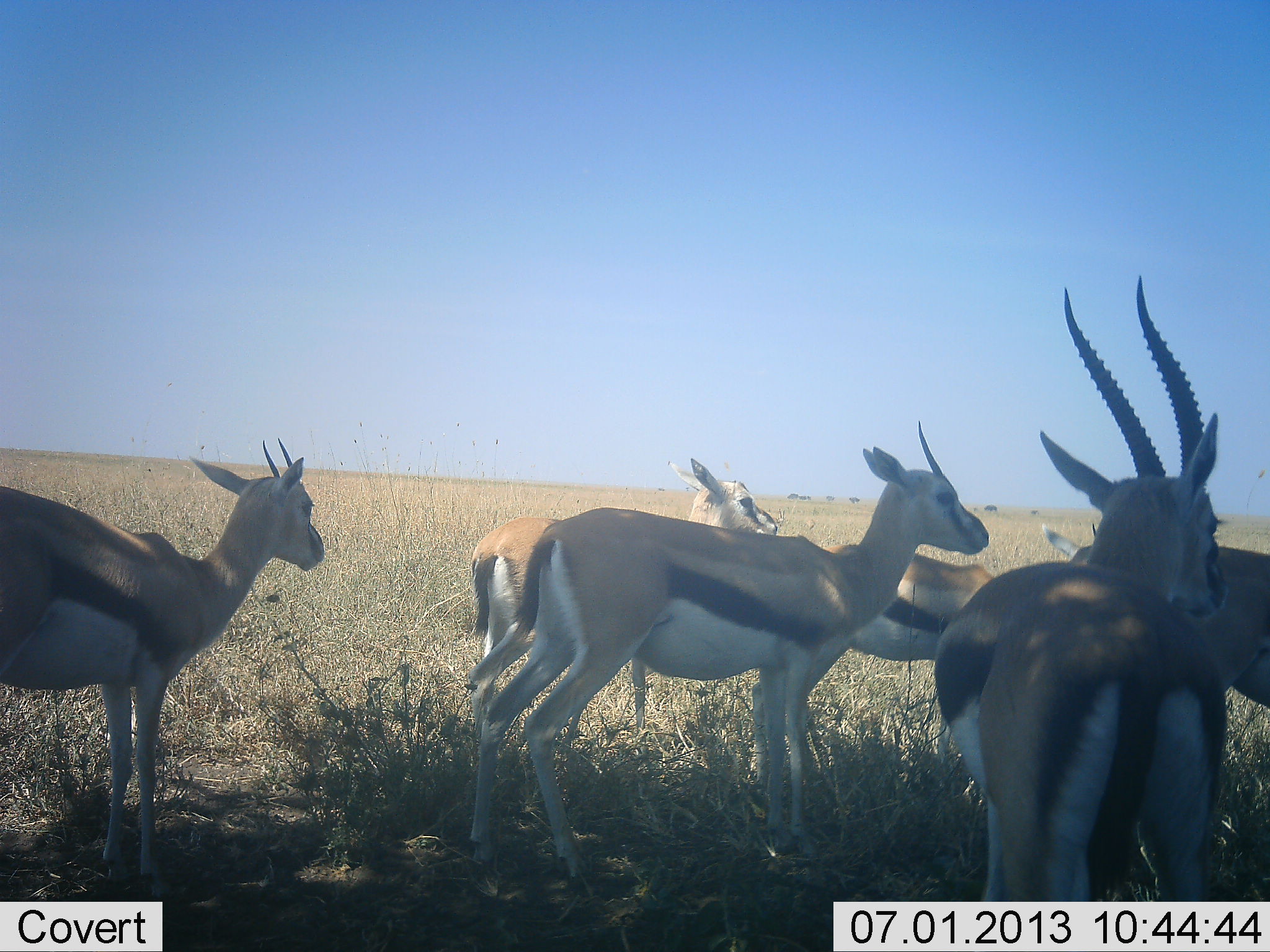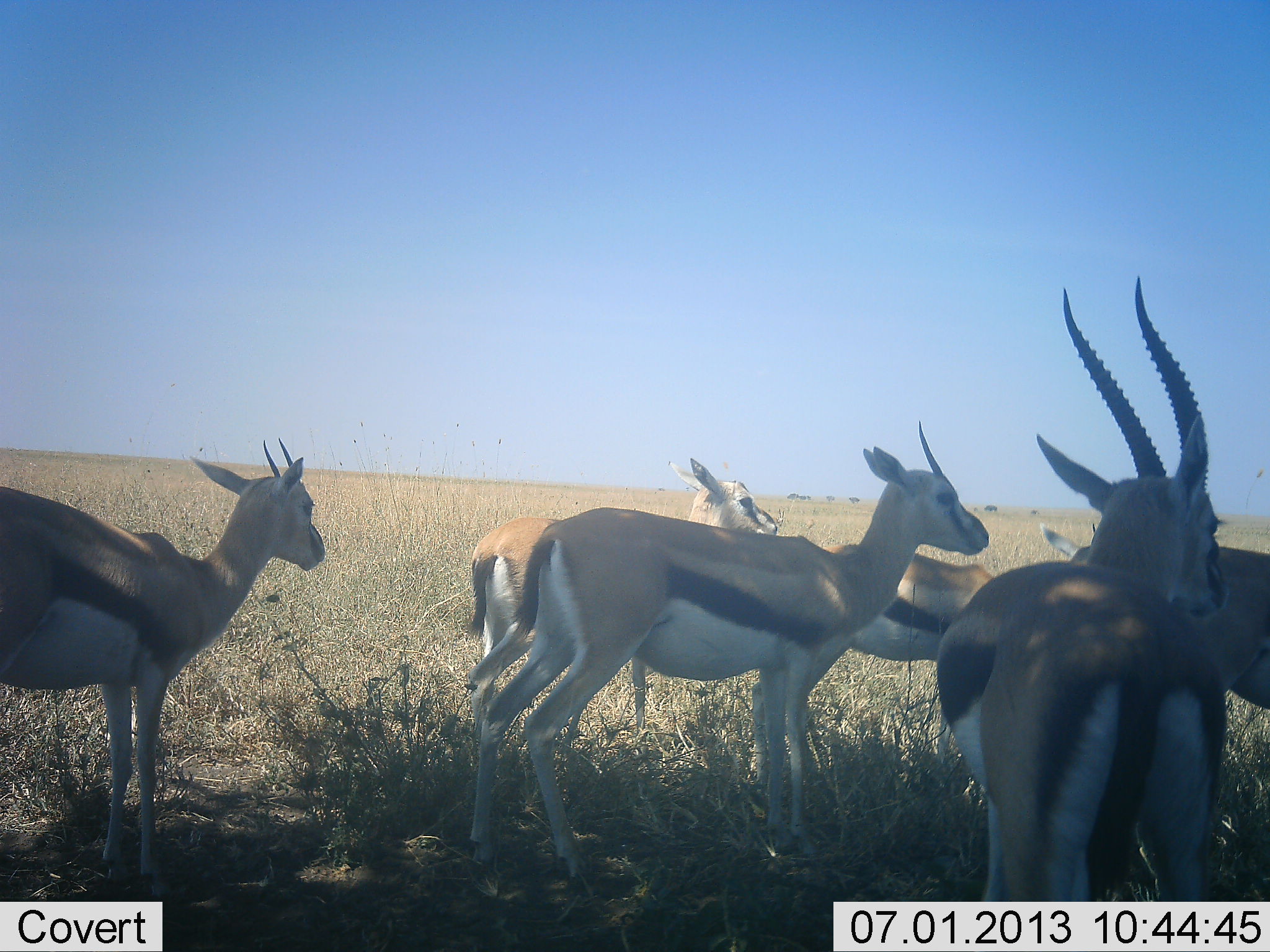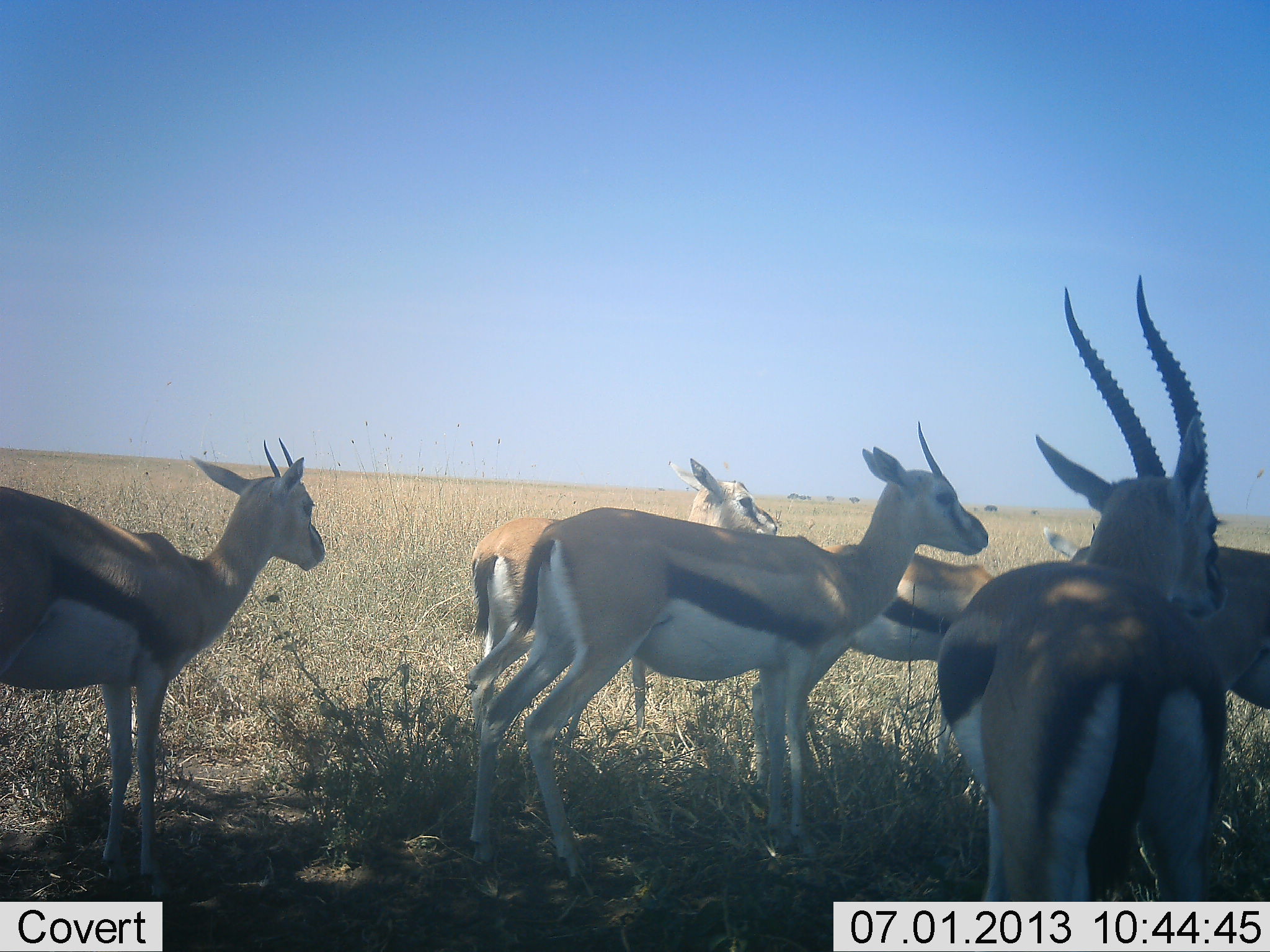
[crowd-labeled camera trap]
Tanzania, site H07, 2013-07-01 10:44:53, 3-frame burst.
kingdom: Animalia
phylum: Chordata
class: Mammalia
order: Artiodactyla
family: Bovidae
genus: Eudorcas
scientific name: Eudorcas thomsonii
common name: thomson's gazelle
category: gazellethomsons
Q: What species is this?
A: Gazellethomsons (thomson's gazelle) (Eudorcas thomsonii).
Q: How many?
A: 6.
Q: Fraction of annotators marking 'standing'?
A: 90%.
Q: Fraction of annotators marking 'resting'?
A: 0%.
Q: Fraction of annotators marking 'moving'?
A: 10%.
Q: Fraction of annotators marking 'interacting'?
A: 10%.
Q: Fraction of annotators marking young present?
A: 0%.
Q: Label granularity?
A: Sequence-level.